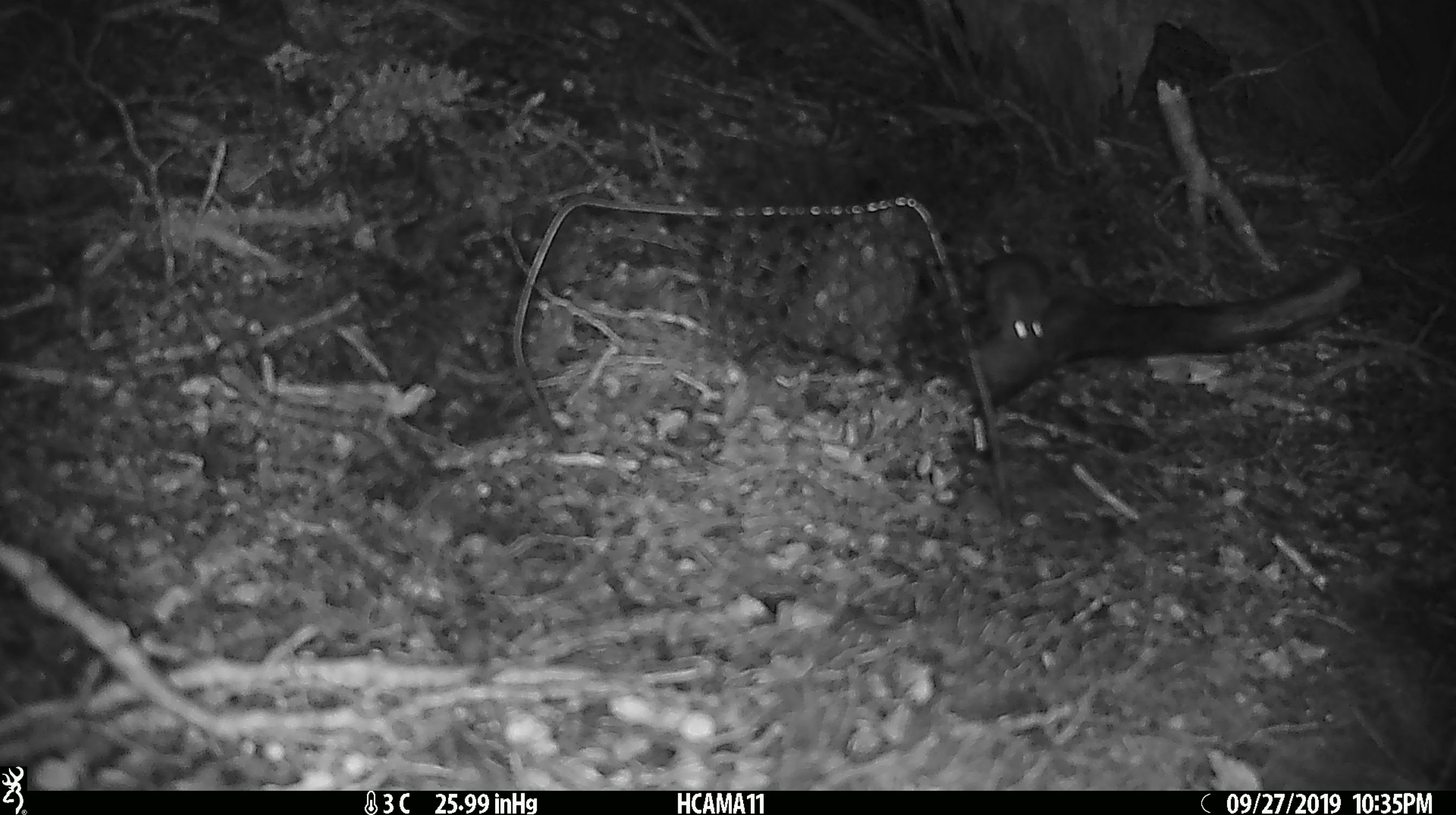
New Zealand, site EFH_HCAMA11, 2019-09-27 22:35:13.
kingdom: Animalia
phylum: Chordata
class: Mammalia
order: Rodentia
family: Muridae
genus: Mus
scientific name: Mus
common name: mouse